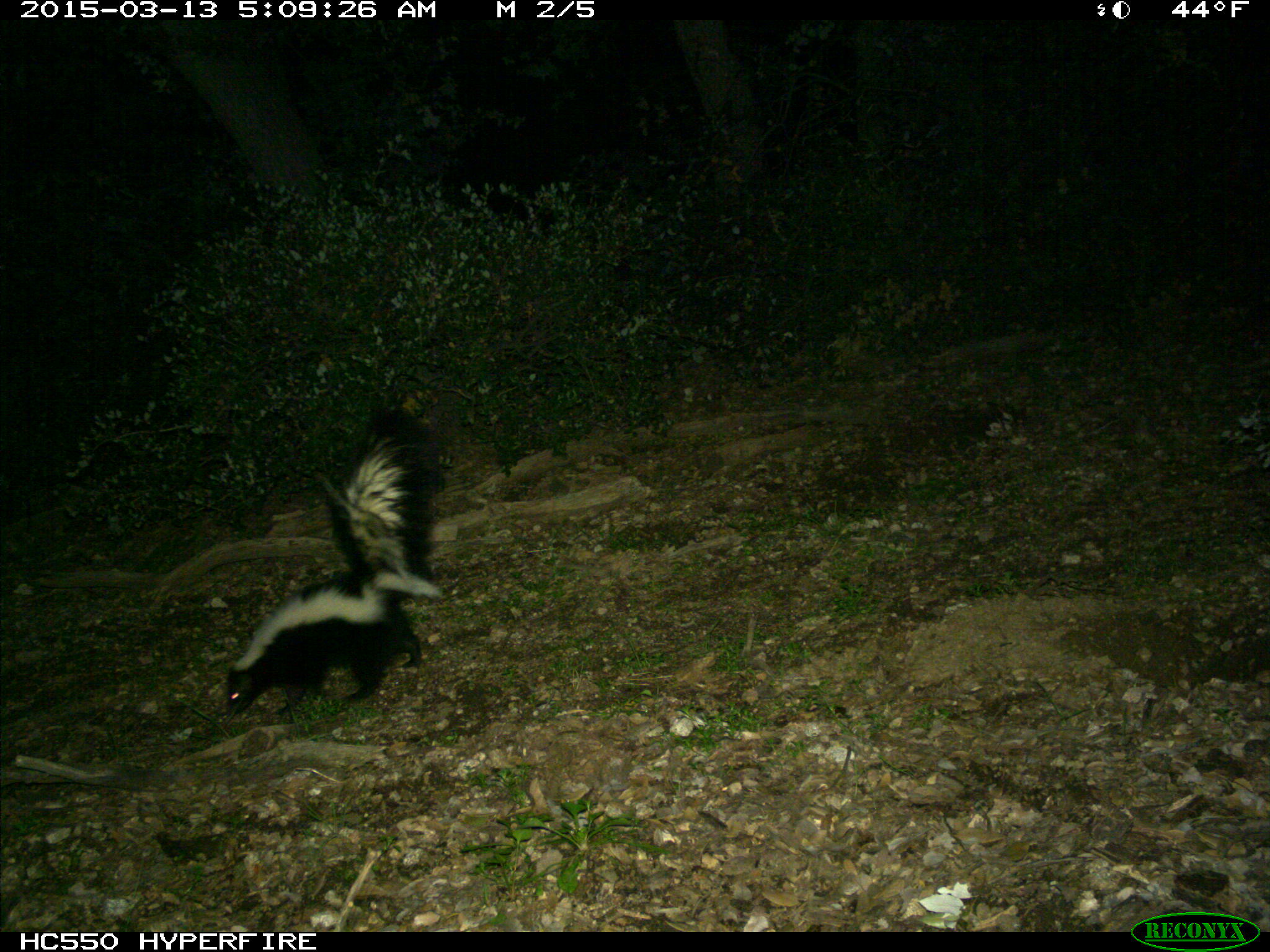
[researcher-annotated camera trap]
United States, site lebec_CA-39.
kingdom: Animalia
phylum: Chordata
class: Mammalia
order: Carnivora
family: Mephitidae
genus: Mephitis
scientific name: Mephitis mephitis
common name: striped skunk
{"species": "Mephitis mephitis (striped skunk)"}